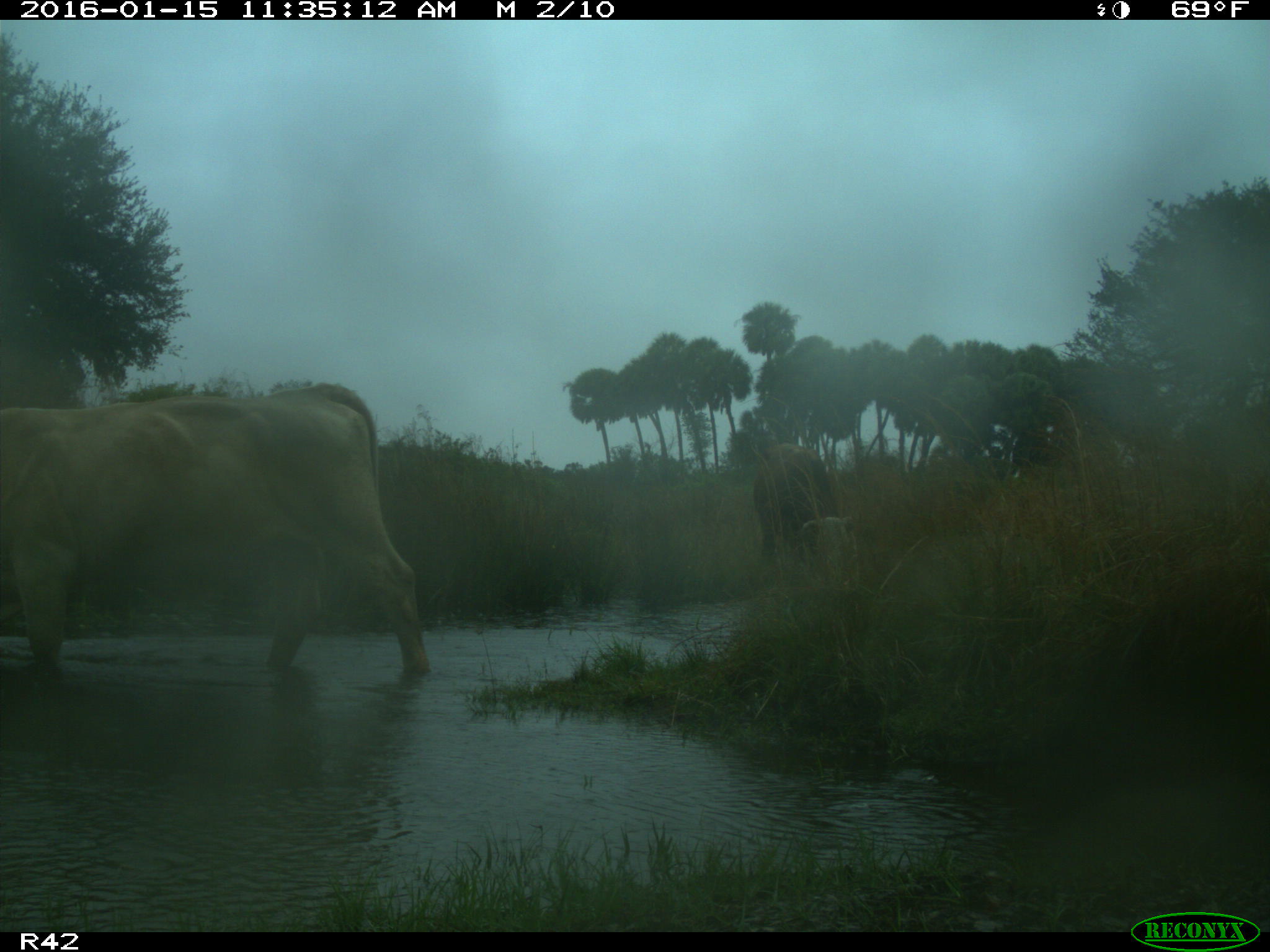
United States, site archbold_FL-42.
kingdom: Animalia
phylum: Chordata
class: Mammalia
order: Artiodactyla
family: Bovidae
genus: Bos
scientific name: Bos taurus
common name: domestic cow